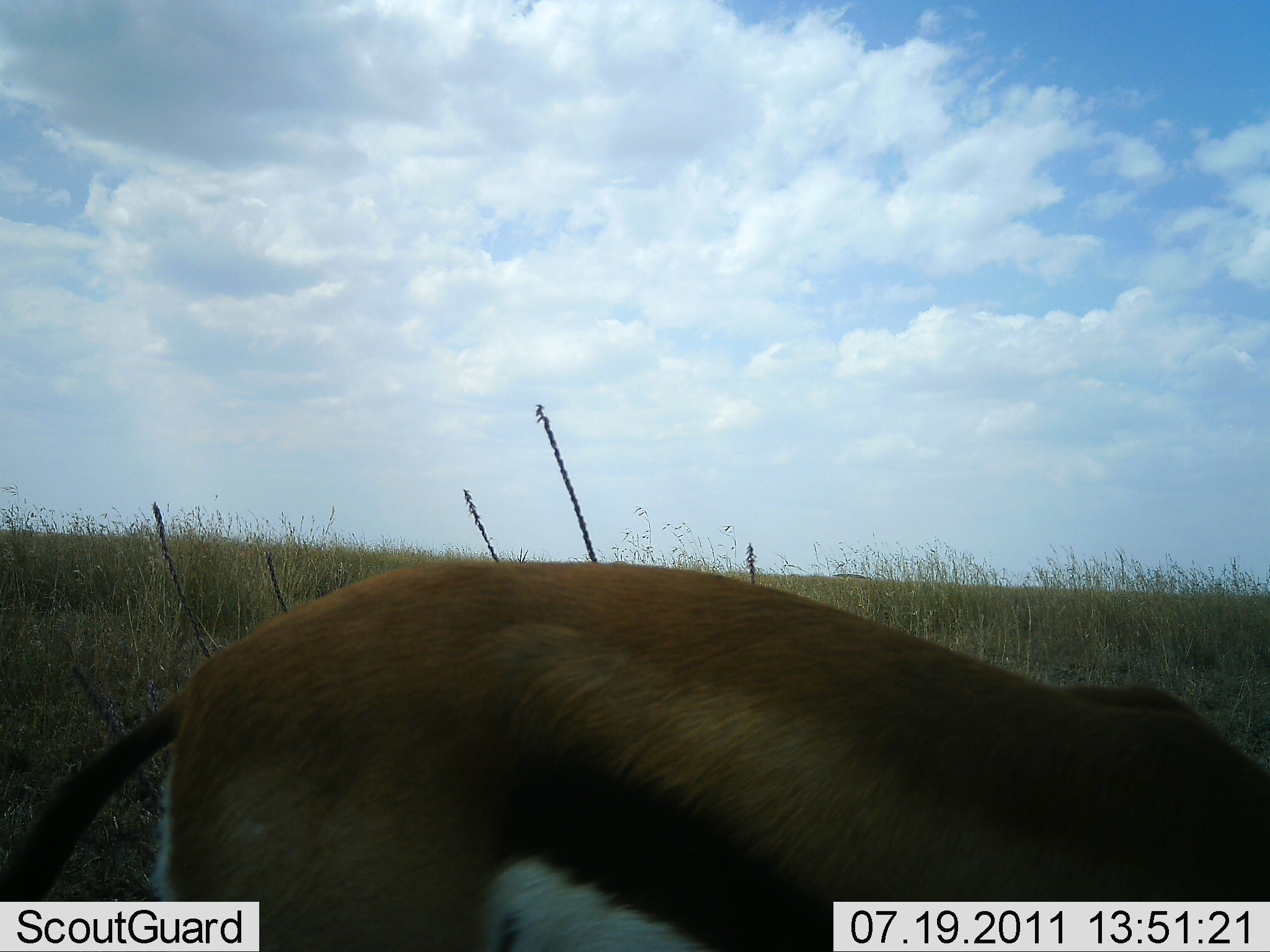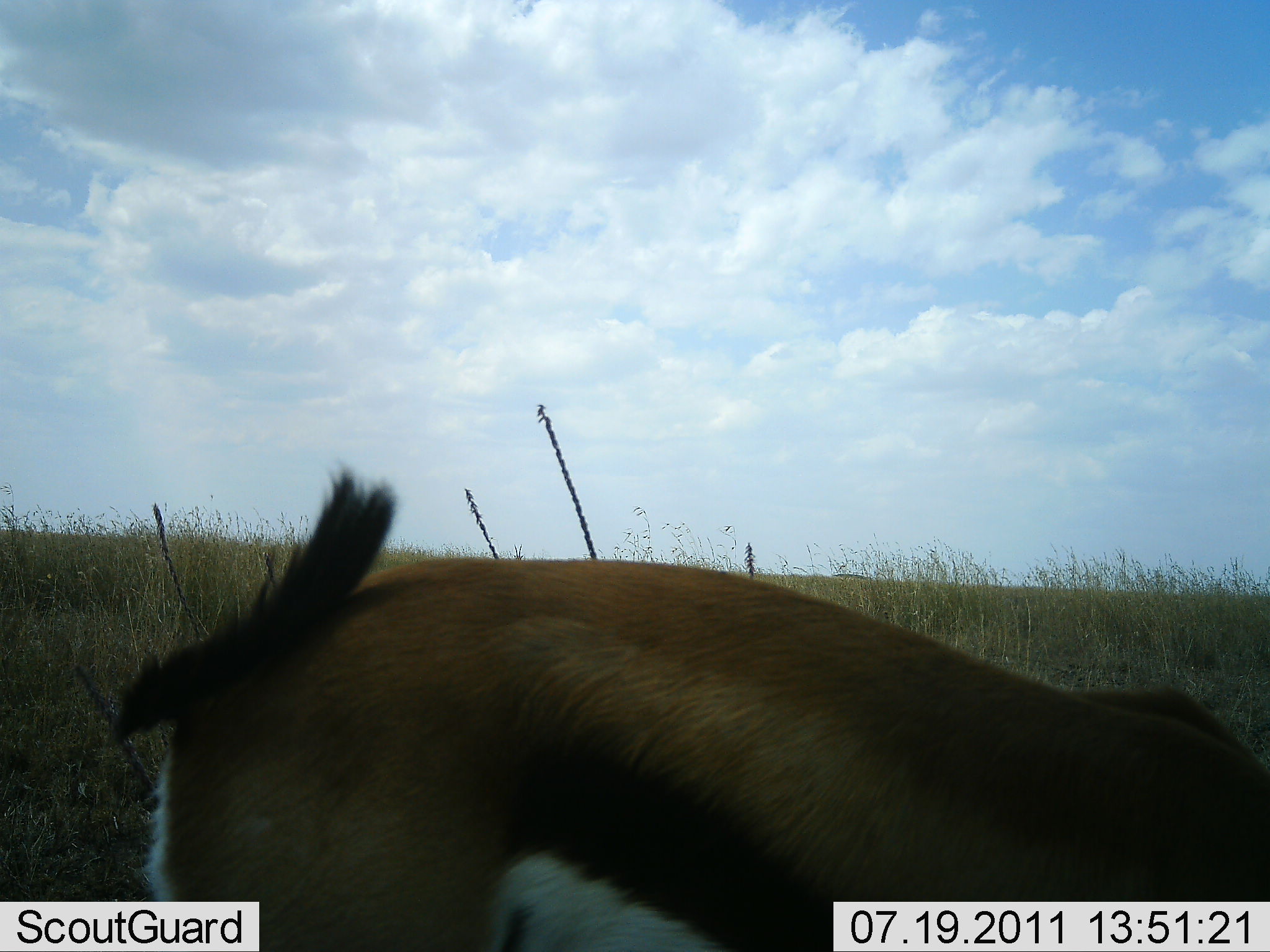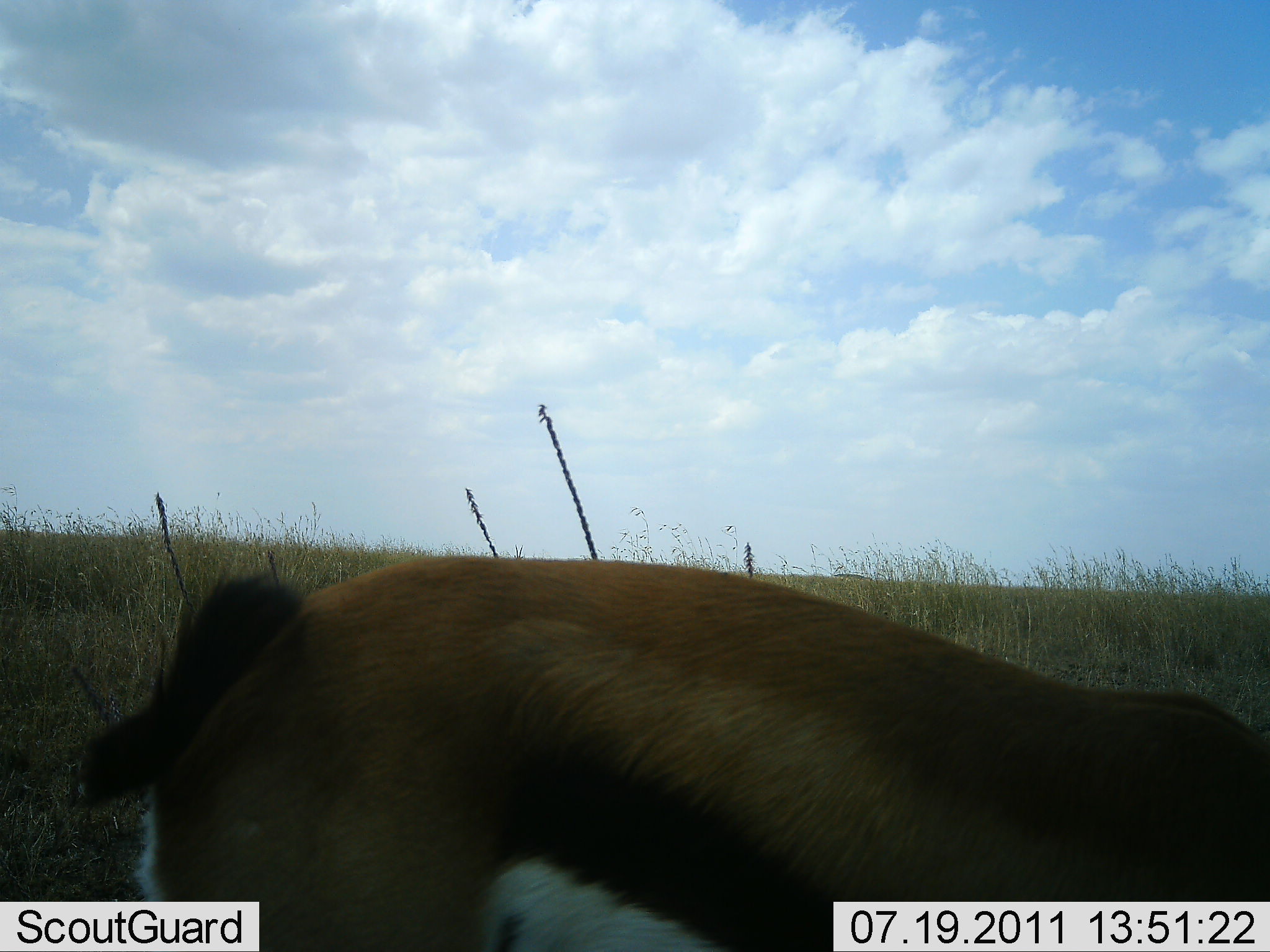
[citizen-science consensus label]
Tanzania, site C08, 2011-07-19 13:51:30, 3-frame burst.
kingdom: Animalia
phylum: Chordata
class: Mammalia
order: Artiodactyla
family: Bovidae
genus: Eudorcas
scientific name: Eudorcas thomsonii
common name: thomson's gazelle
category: gazellethomsons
Gazellethomsons (thomson's gazelle) (Eudorcas thomsonii), count 1. Behavior (volunteer vote fractions): standing 75%, resting 0%, moving 0%, interacting 0%. Young present (vote fraction): 0%. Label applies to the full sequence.